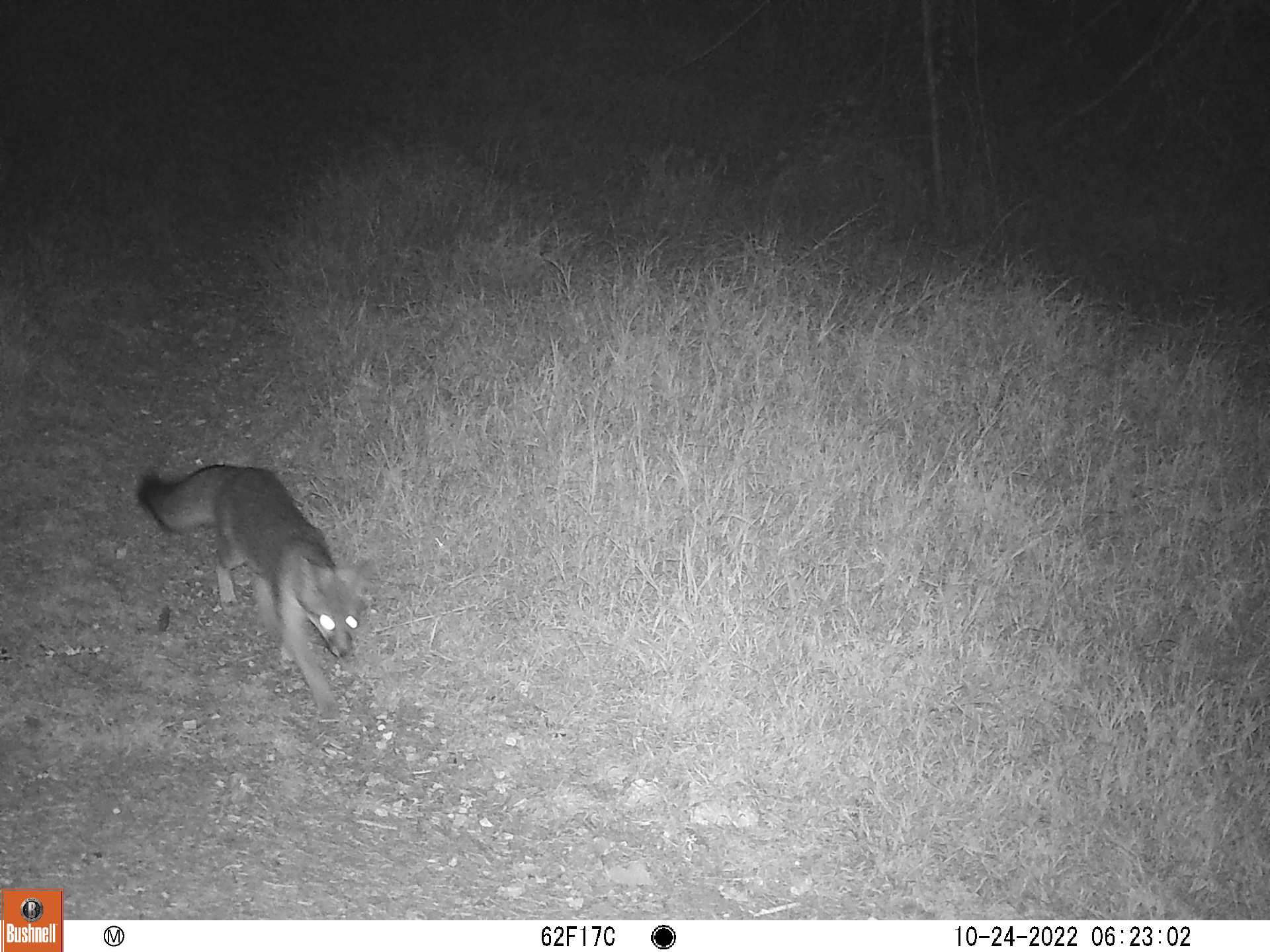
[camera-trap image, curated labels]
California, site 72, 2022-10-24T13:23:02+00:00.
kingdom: Animalia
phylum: Chordata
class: Mammalia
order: Carnivora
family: Canidae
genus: Urocyon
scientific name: Urocyon cinereoargenteus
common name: gray fox